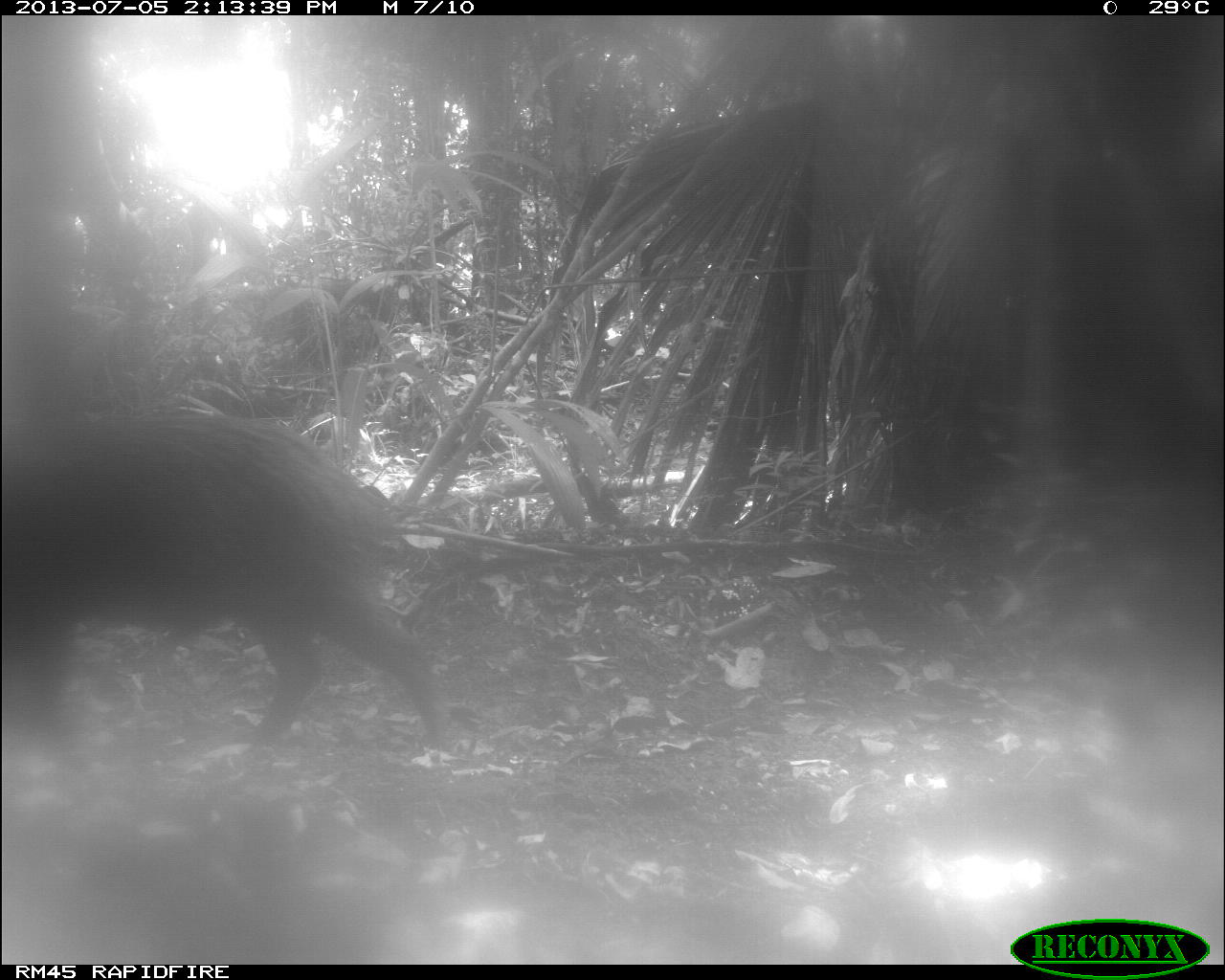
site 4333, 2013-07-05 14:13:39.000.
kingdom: Animalia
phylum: Chordata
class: Mammalia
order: Artiodactyla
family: Tayassuidae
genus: Tayassu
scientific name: Tayassu pecari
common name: white-lipped peccary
Tayassu pecari (white-lipped peccary), count 1.